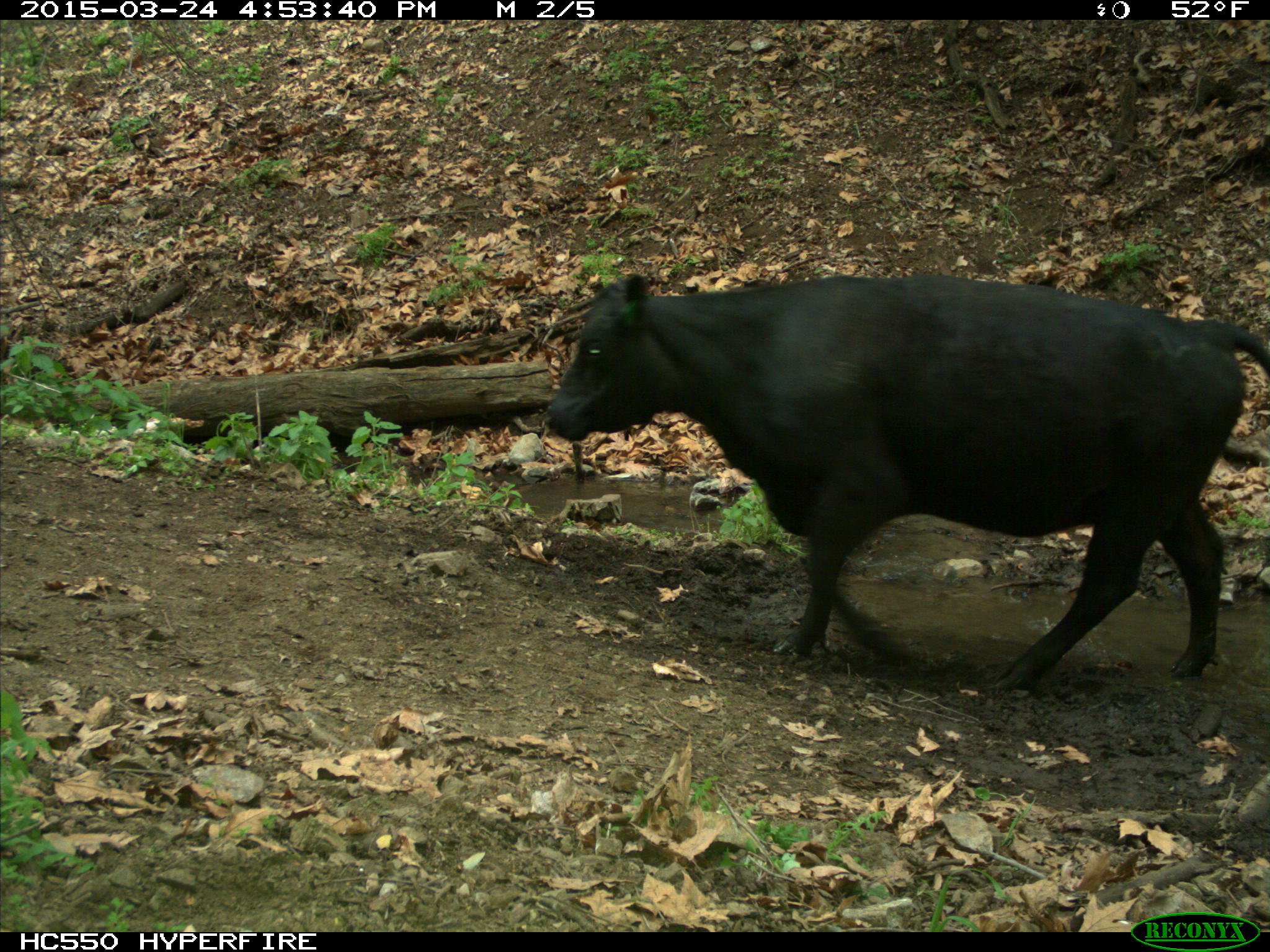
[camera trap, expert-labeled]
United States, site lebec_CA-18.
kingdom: Animalia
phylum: Chordata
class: Mammalia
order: Artiodactyla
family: Bovidae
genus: Bos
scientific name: Bos taurus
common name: domestic cow